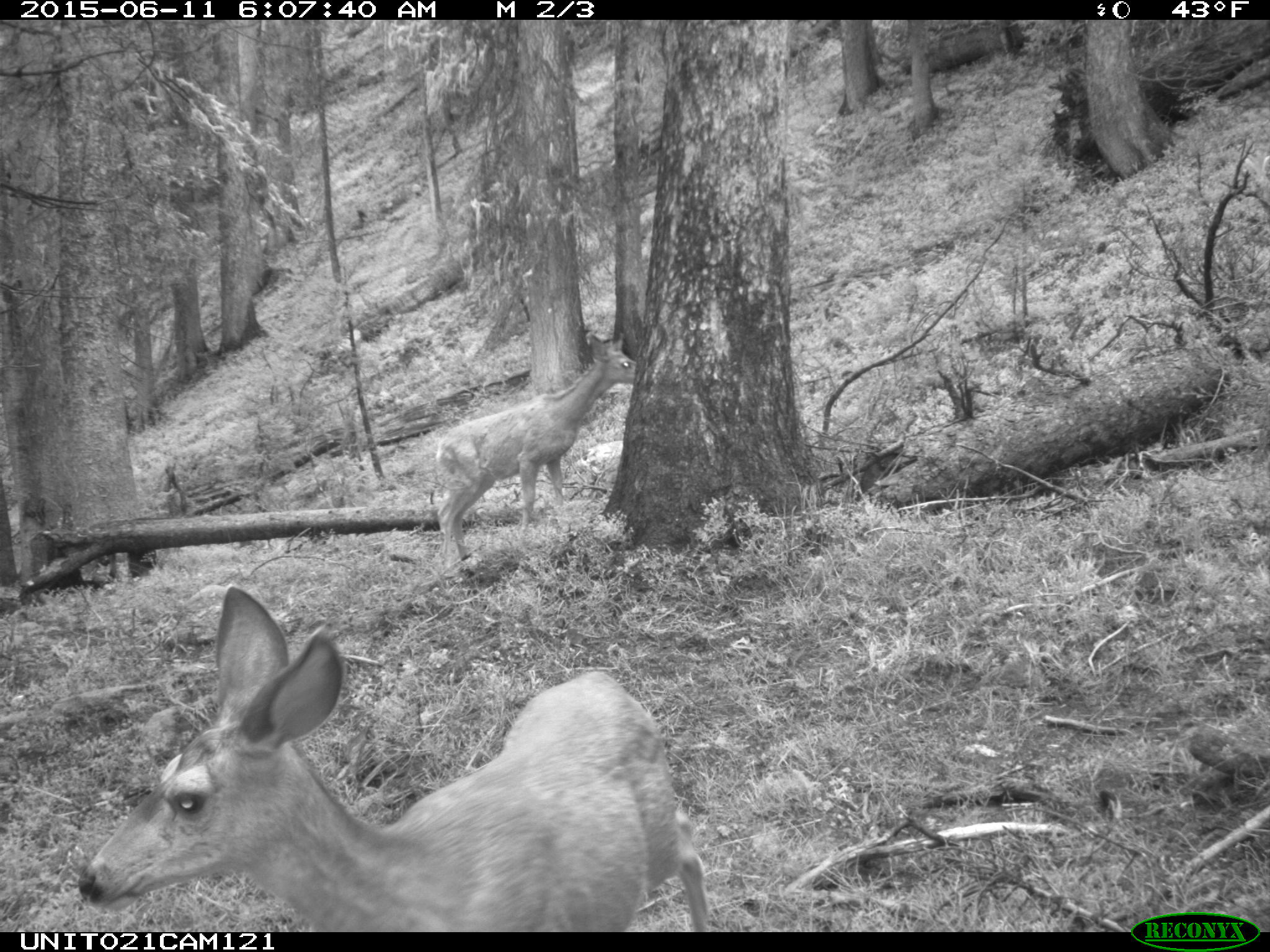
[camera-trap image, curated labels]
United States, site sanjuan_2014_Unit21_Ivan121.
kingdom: Animalia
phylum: Chordata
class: Mammalia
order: Artiodactyla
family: Cervidae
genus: Odocoileus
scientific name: Odocoileus hemionus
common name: mule deer